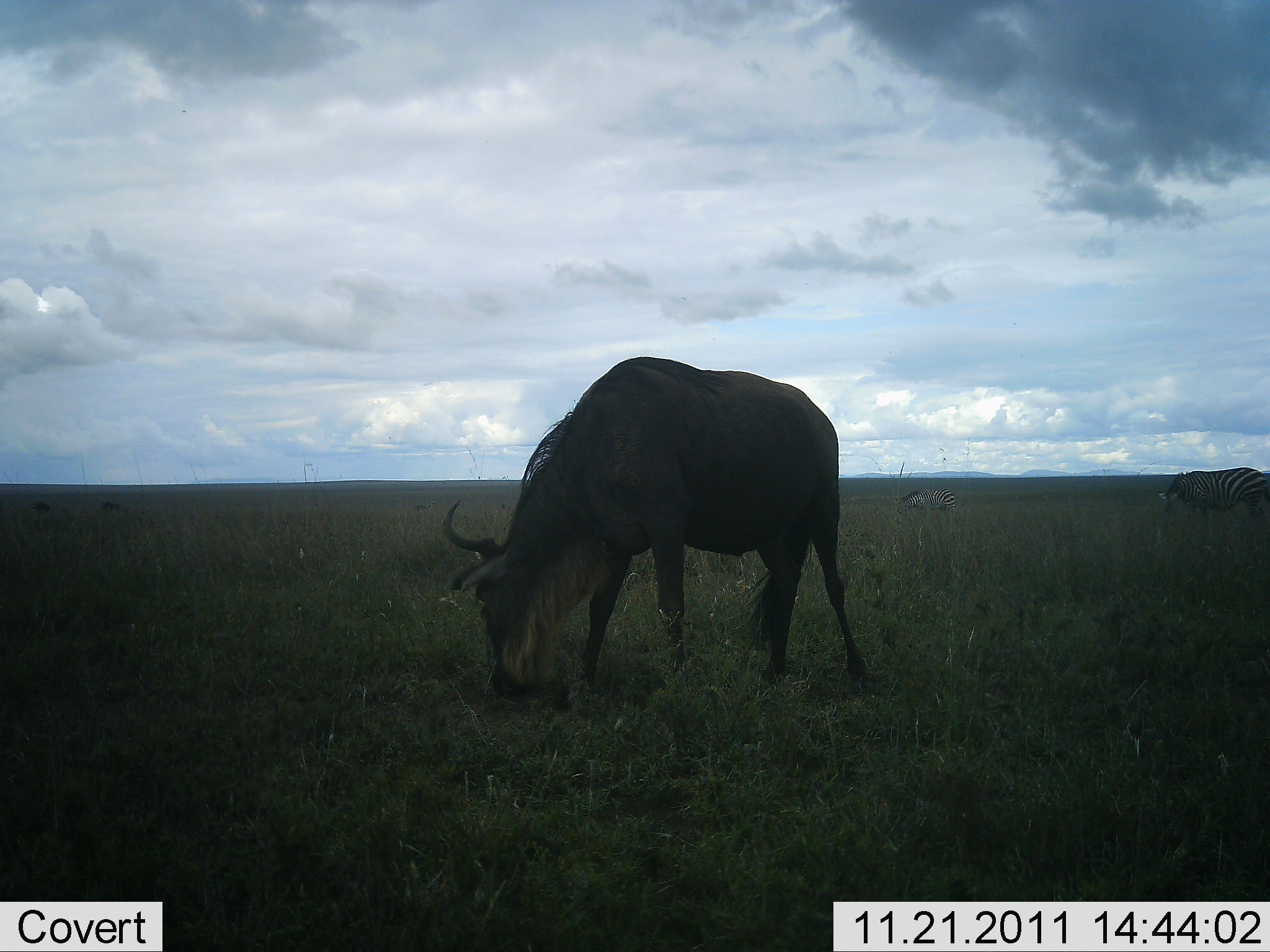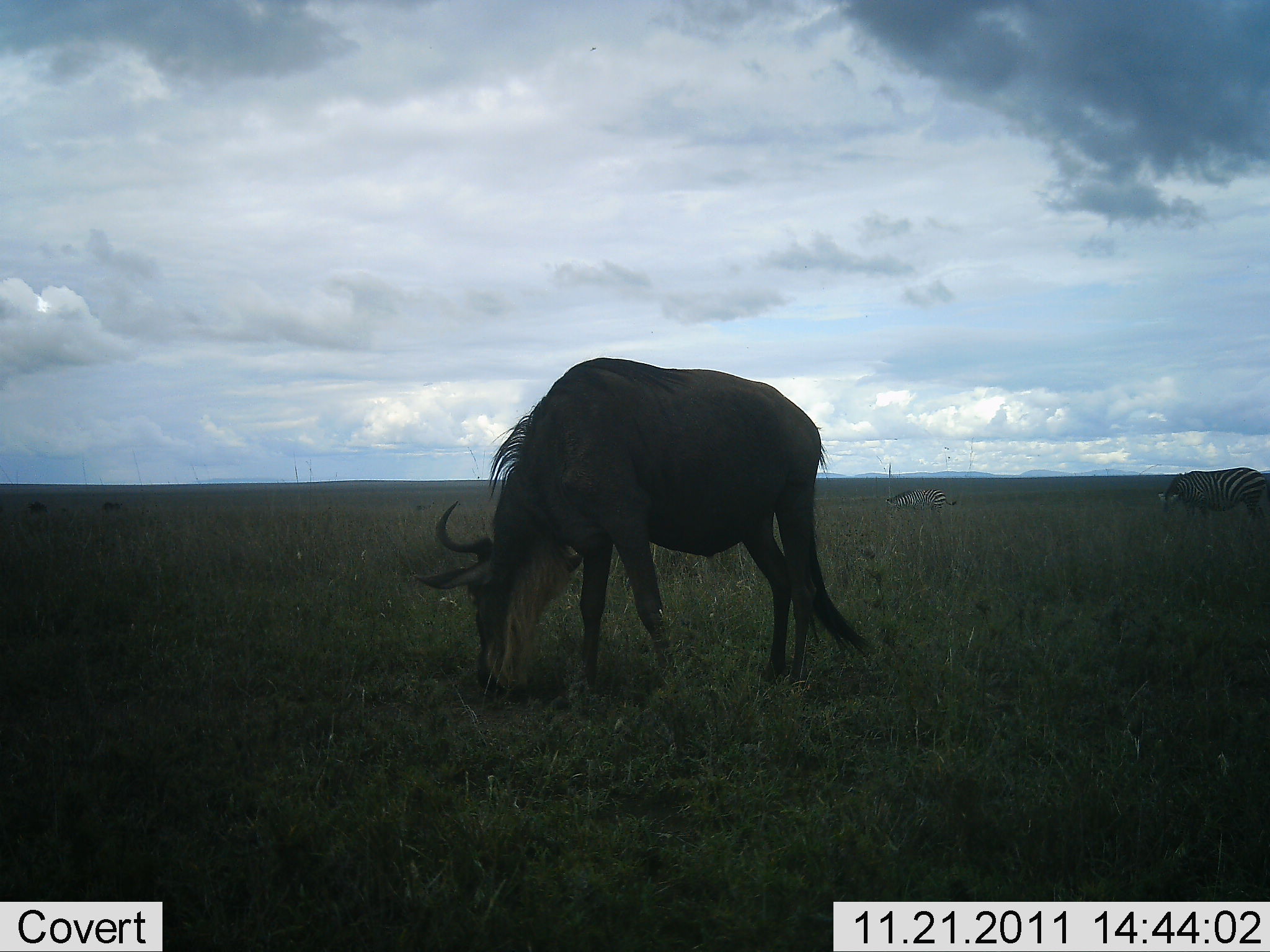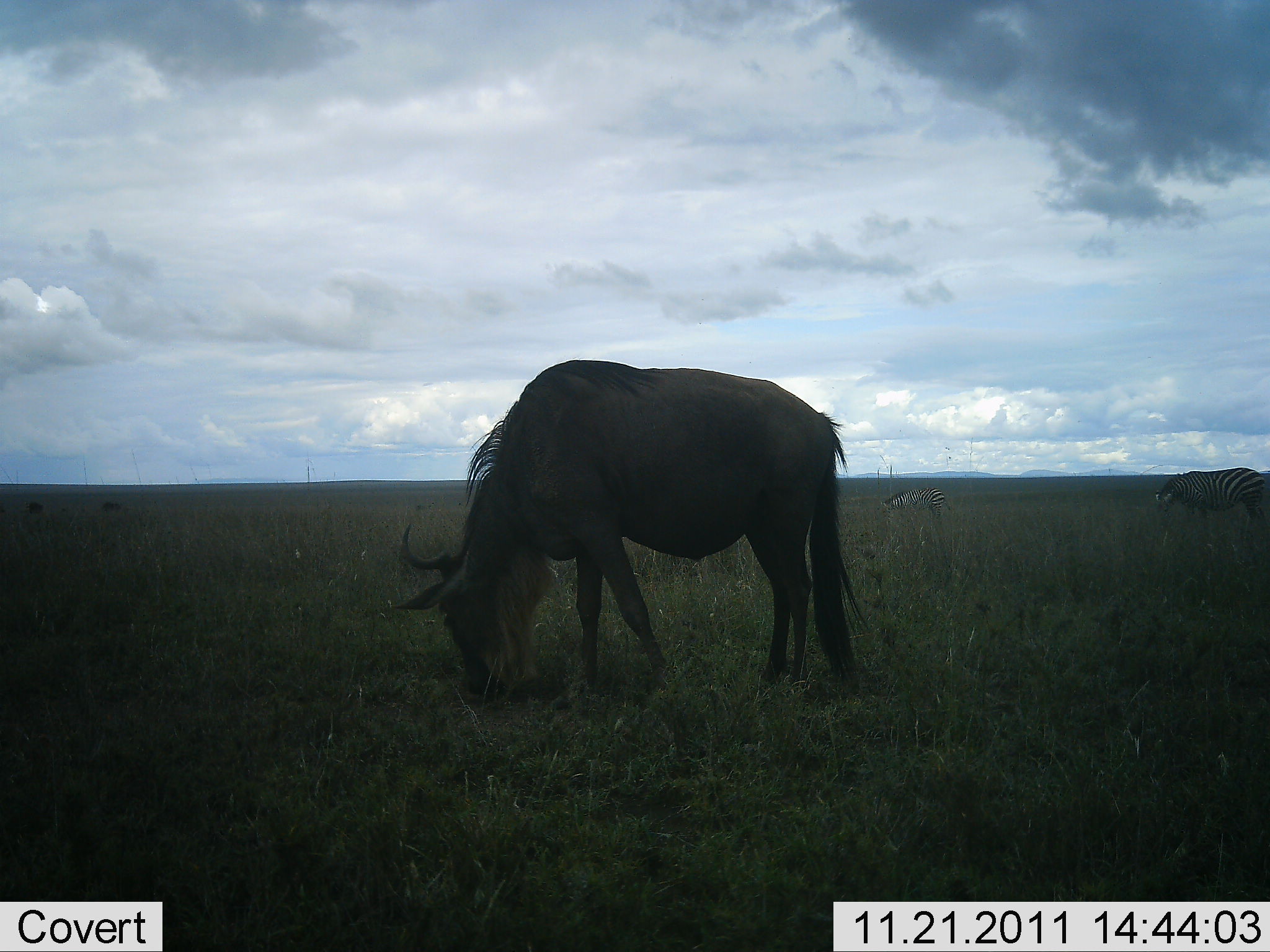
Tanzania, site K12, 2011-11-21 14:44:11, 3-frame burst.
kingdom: Animalia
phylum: Chordata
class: Mammalia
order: Artiodactyla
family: Bovidae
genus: Connochaetes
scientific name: Connochaetes taurinus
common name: blue wildebeest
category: wildebeest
Wildebeest (blue wildebeest) (Connochaetes taurinus), count 1. Behavior (volunteer vote fractions): standing 24%, resting 0%, moving 0%, interacting 0%. Young present (vote fraction): 0%. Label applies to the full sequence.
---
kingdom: Animalia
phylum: Chordata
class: Mammalia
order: Perissodactyla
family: Equidae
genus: Equus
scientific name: Equus quagga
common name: plains zebra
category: zebra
Zebra (plains zebra) (Equus quagga), count 2. Behavior (volunteer vote fractions): standing 36%, resting 0%, moving 0%, interacting 0%. Young present (vote fraction): 0%. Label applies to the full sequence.